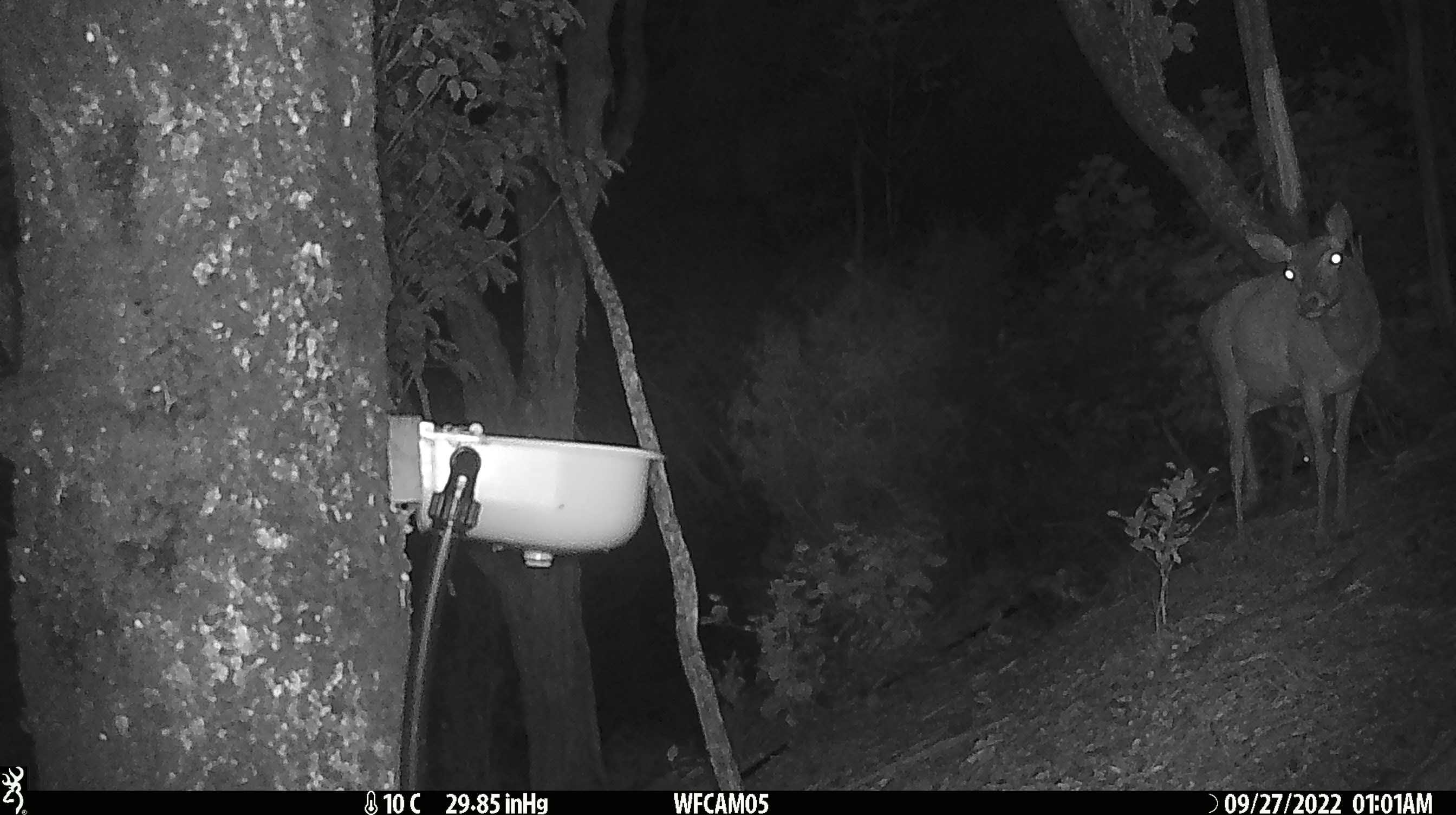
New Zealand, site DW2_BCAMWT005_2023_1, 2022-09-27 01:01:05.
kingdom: Animalia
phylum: Chordata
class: Mammalia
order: Artiodactyla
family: Cervidae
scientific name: Cervidae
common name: deer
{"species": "deer (Cervidae)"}